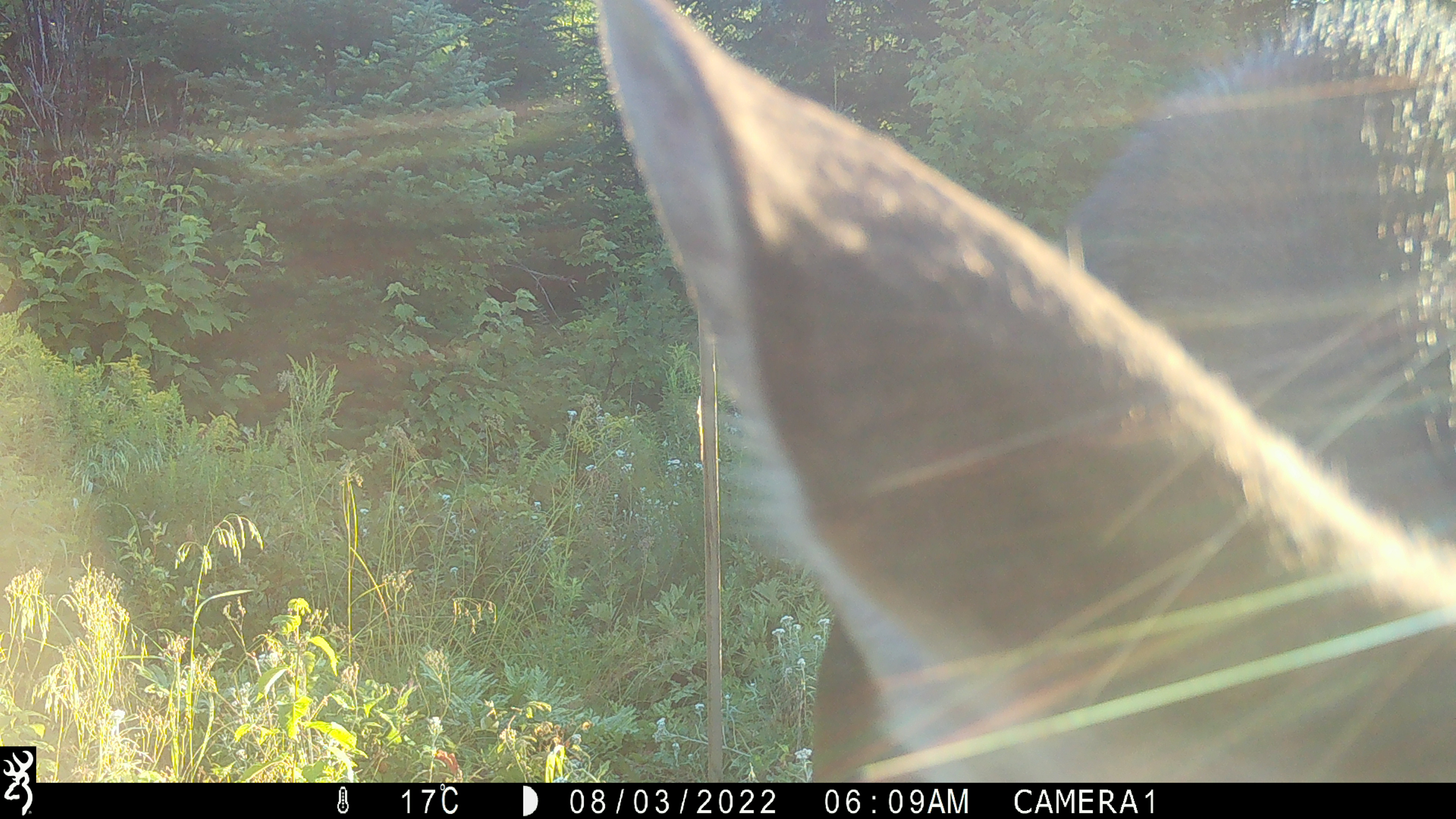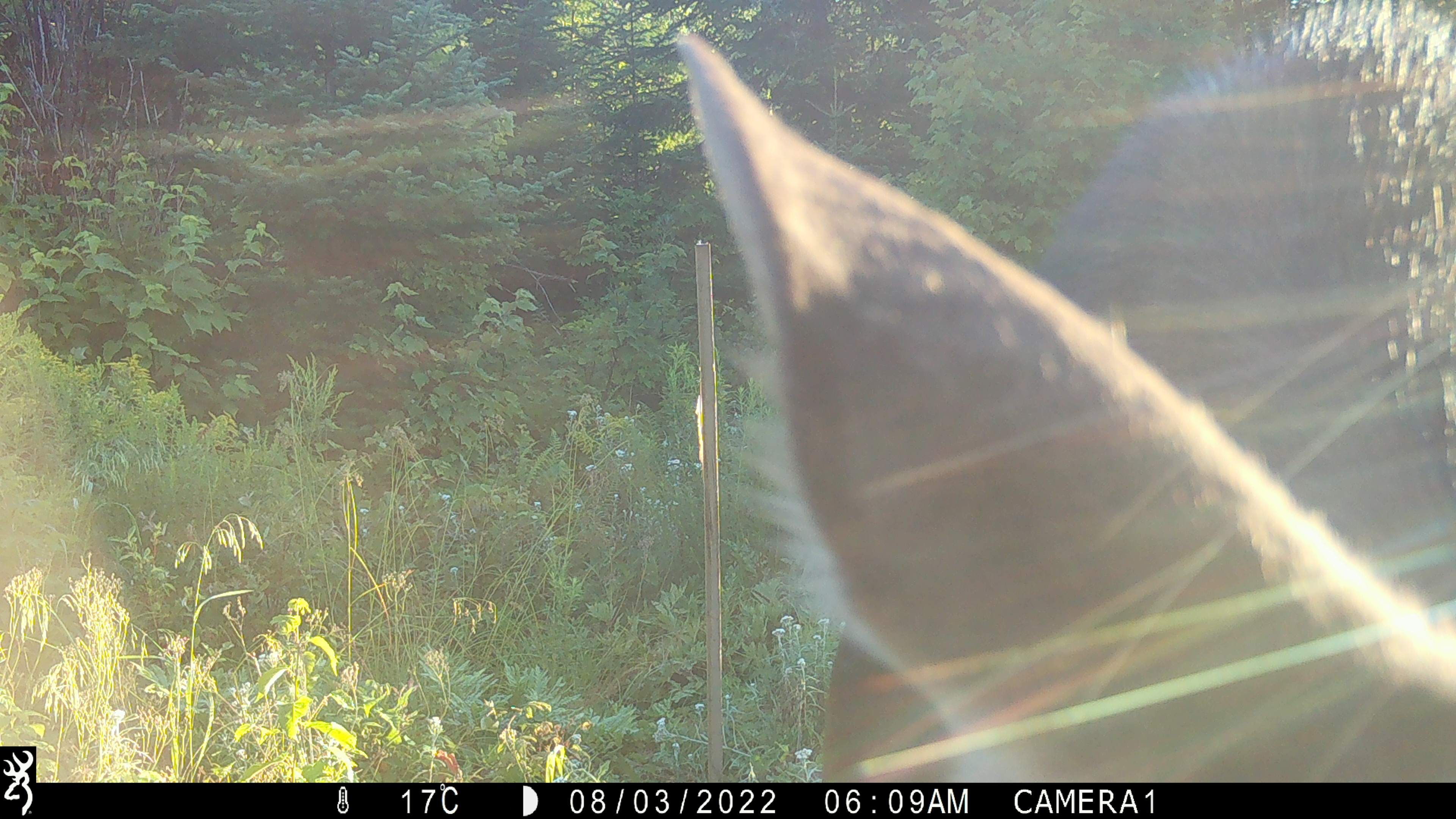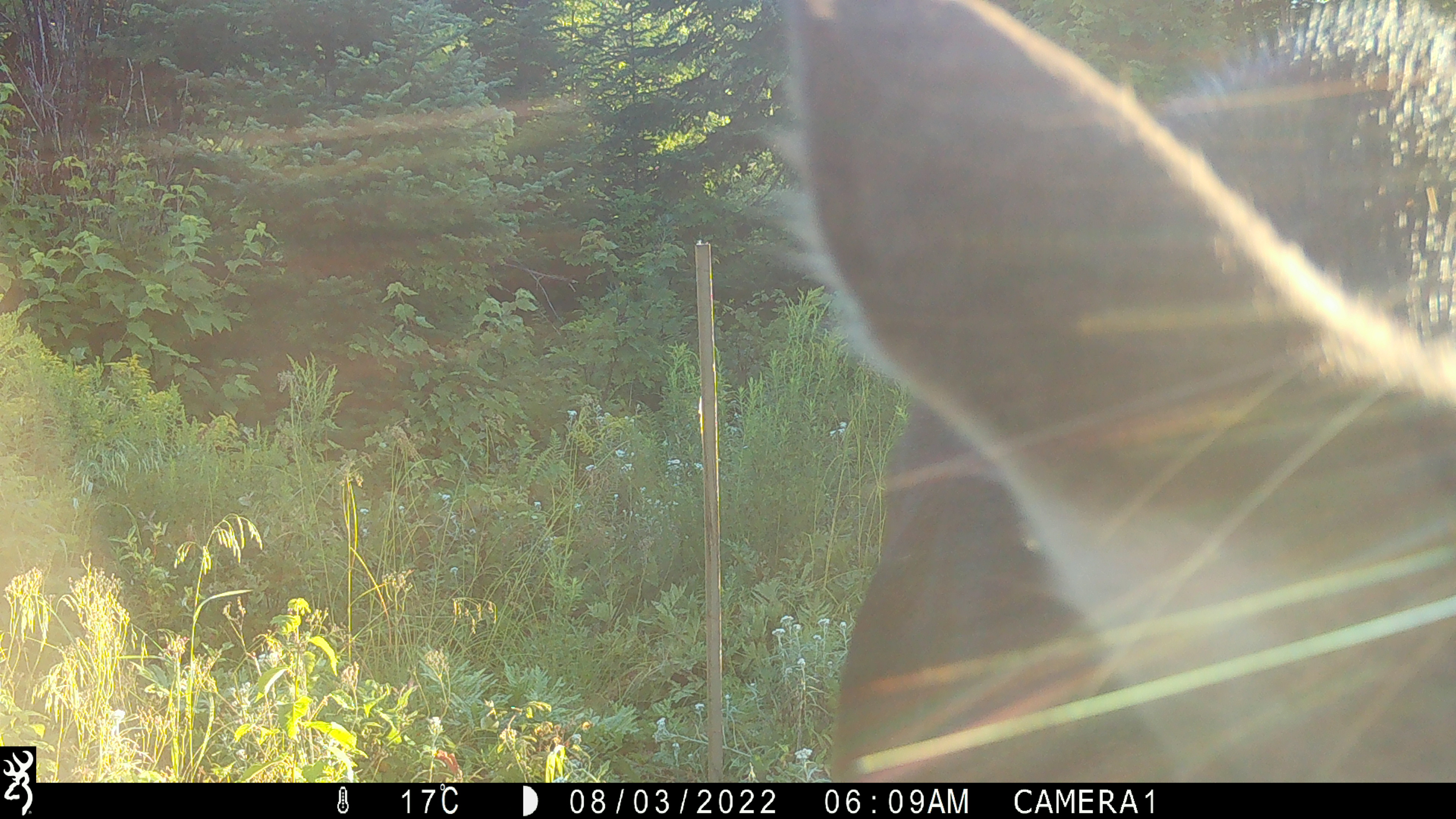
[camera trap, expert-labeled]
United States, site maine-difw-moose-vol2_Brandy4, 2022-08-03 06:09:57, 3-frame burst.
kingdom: Animalia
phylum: Chordata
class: Mammalia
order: Artiodactyla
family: Cervidae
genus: Alces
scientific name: Alces alces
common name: moose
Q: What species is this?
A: Moose (Alces alces).